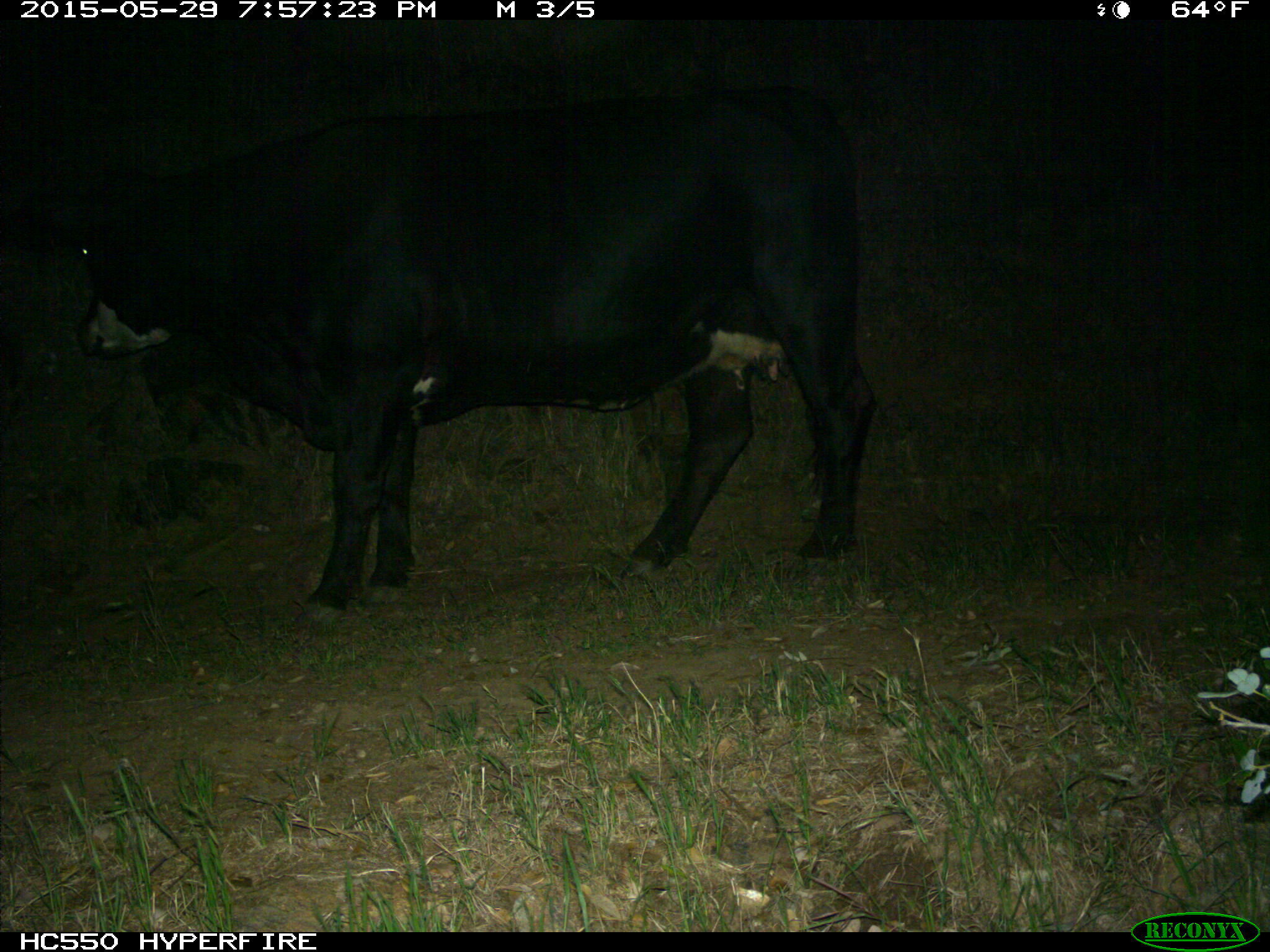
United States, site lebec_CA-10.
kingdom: Animalia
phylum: Chordata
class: Mammalia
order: Artiodactyla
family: Bovidae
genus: Bos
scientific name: Bos taurus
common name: domestic cow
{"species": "Bos taurus (domestic cow)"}